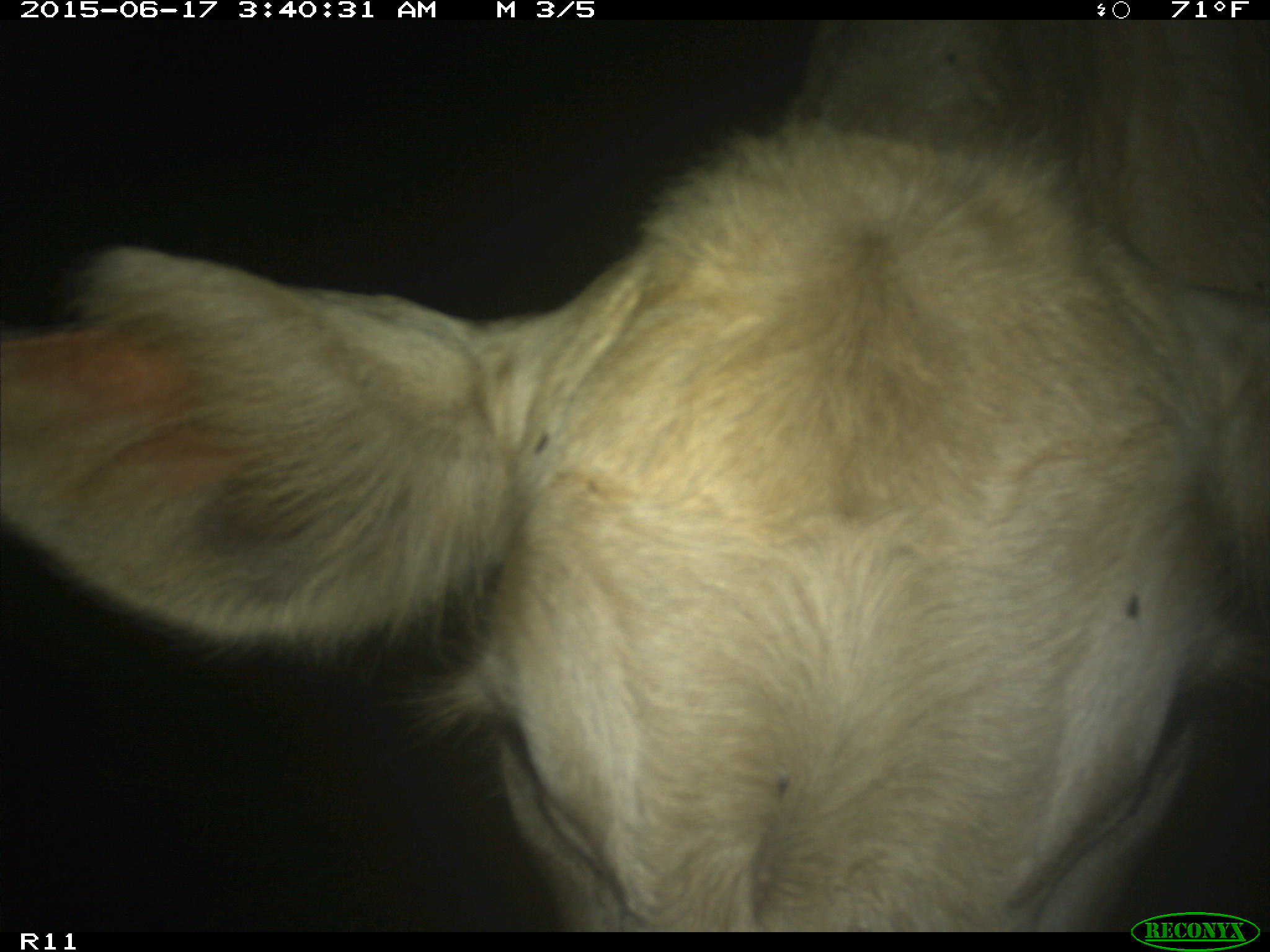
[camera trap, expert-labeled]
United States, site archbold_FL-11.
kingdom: Animalia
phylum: Chordata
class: Mammalia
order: Artiodactyla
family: Bovidae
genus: Bos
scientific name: Bos taurus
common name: domestic cow